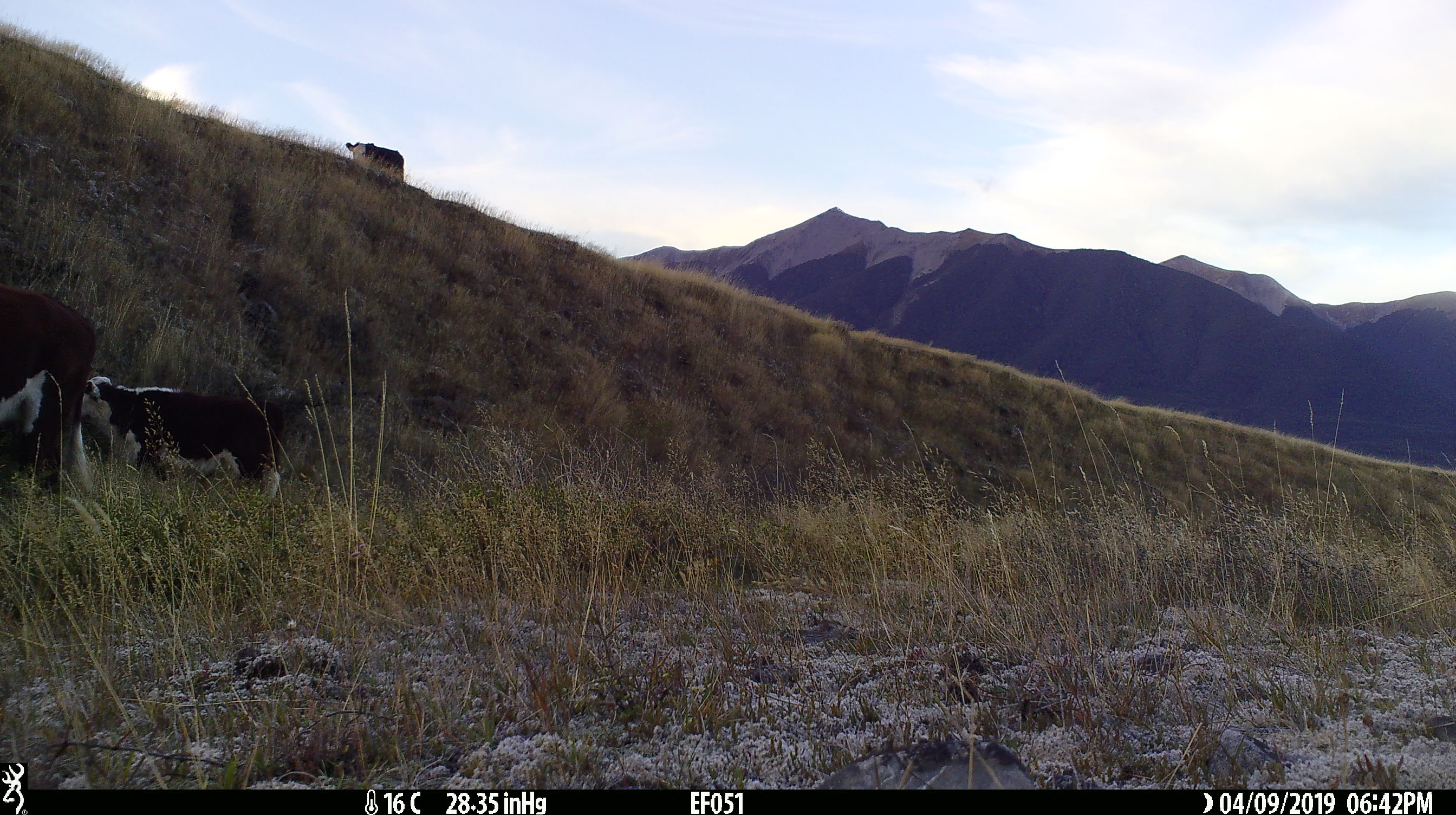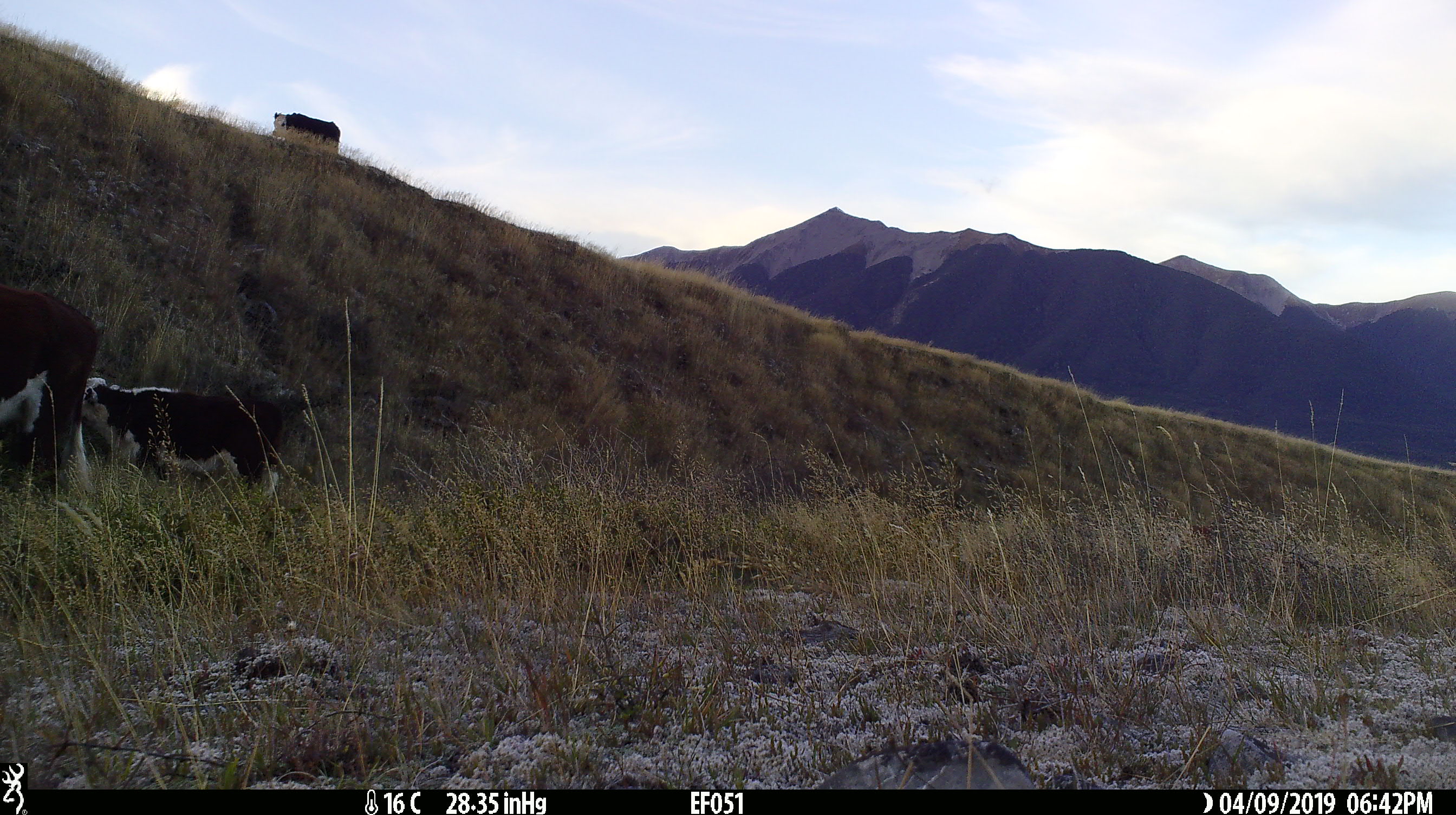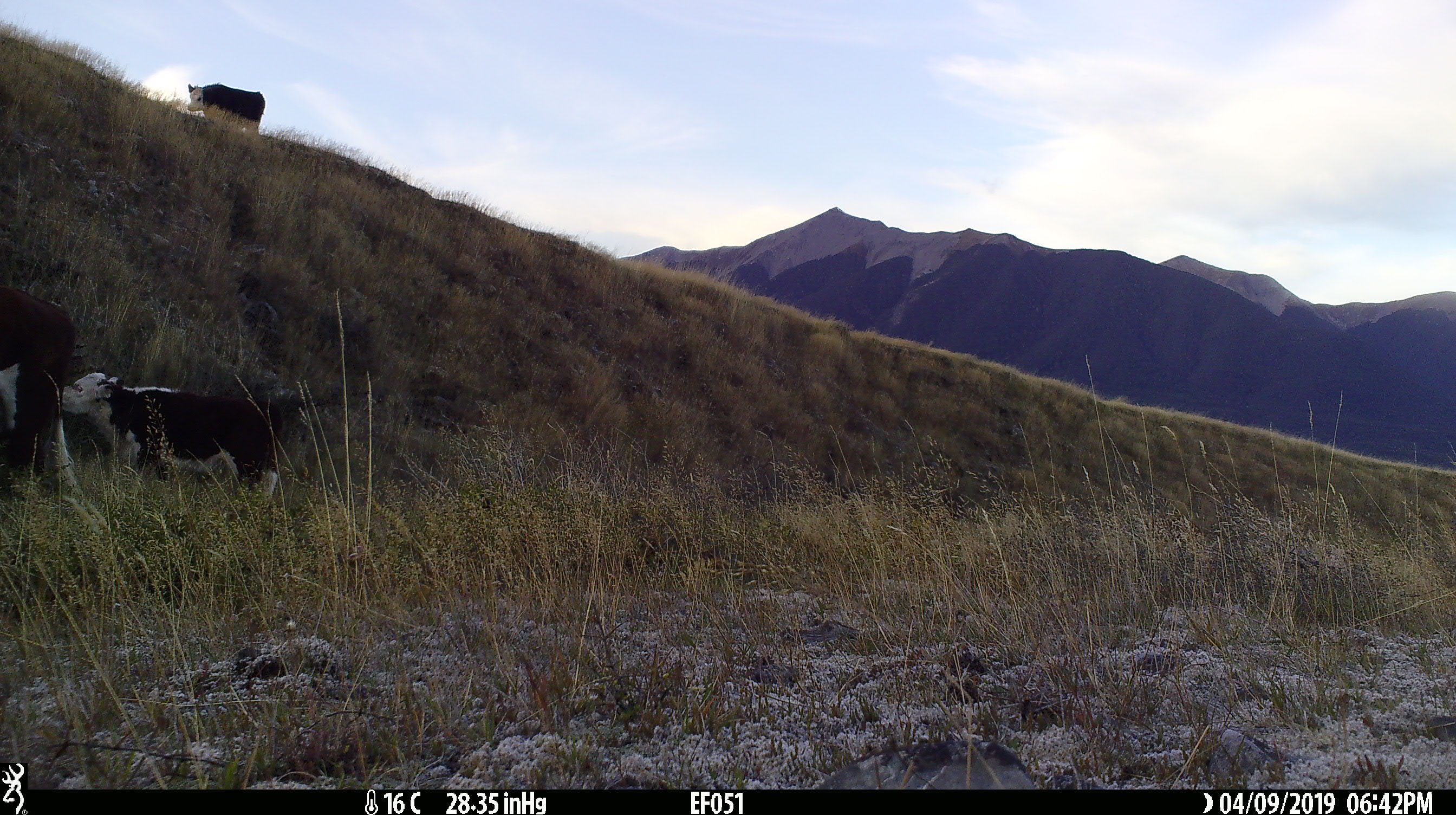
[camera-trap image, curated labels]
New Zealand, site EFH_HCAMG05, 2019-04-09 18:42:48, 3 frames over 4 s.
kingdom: Animalia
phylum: Chordata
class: Mammalia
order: Artiodactyla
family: Bovidae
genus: Bos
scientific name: Bos taurus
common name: domestic cow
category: cow